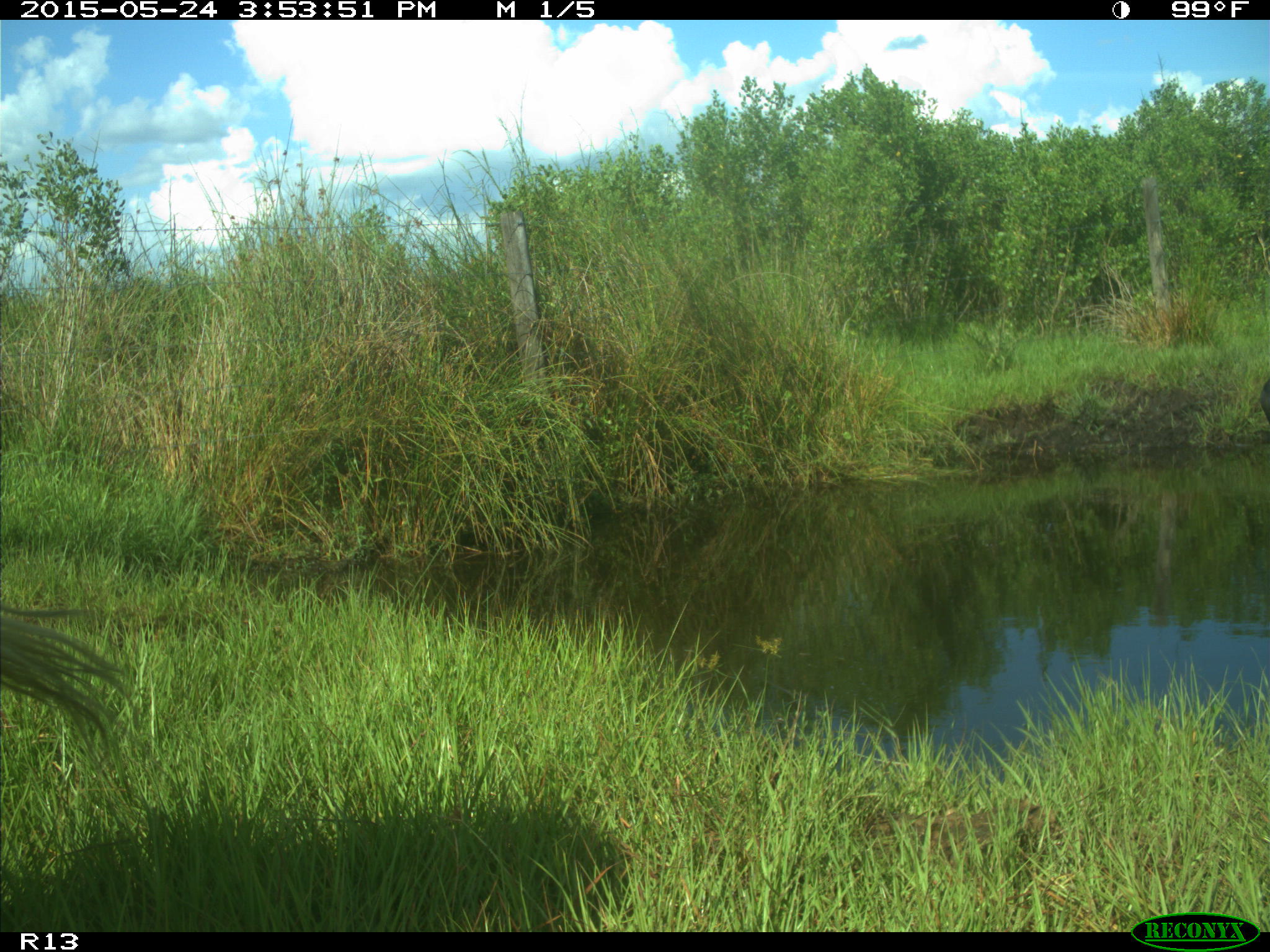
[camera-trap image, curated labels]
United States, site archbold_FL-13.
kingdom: Animalia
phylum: Chordata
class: Mammalia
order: Artiodactyla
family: Bovidae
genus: Bos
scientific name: Bos taurus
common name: domestic cow